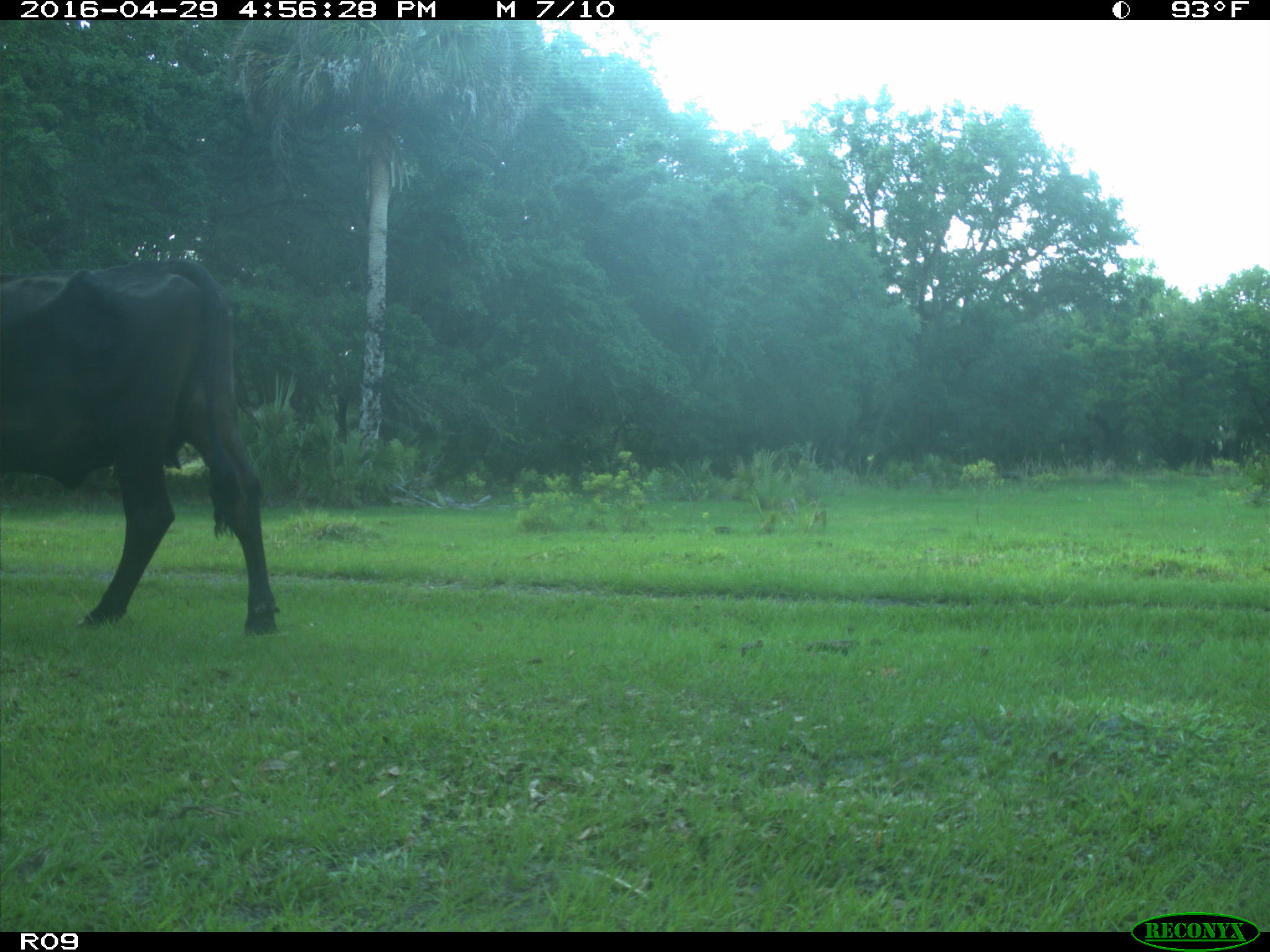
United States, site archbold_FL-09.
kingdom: Animalia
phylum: Chordata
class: Mammalia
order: Artiodactyla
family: Bovidae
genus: Bos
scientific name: Bos taurus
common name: domestic cow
Bos taurus (domestic cow).